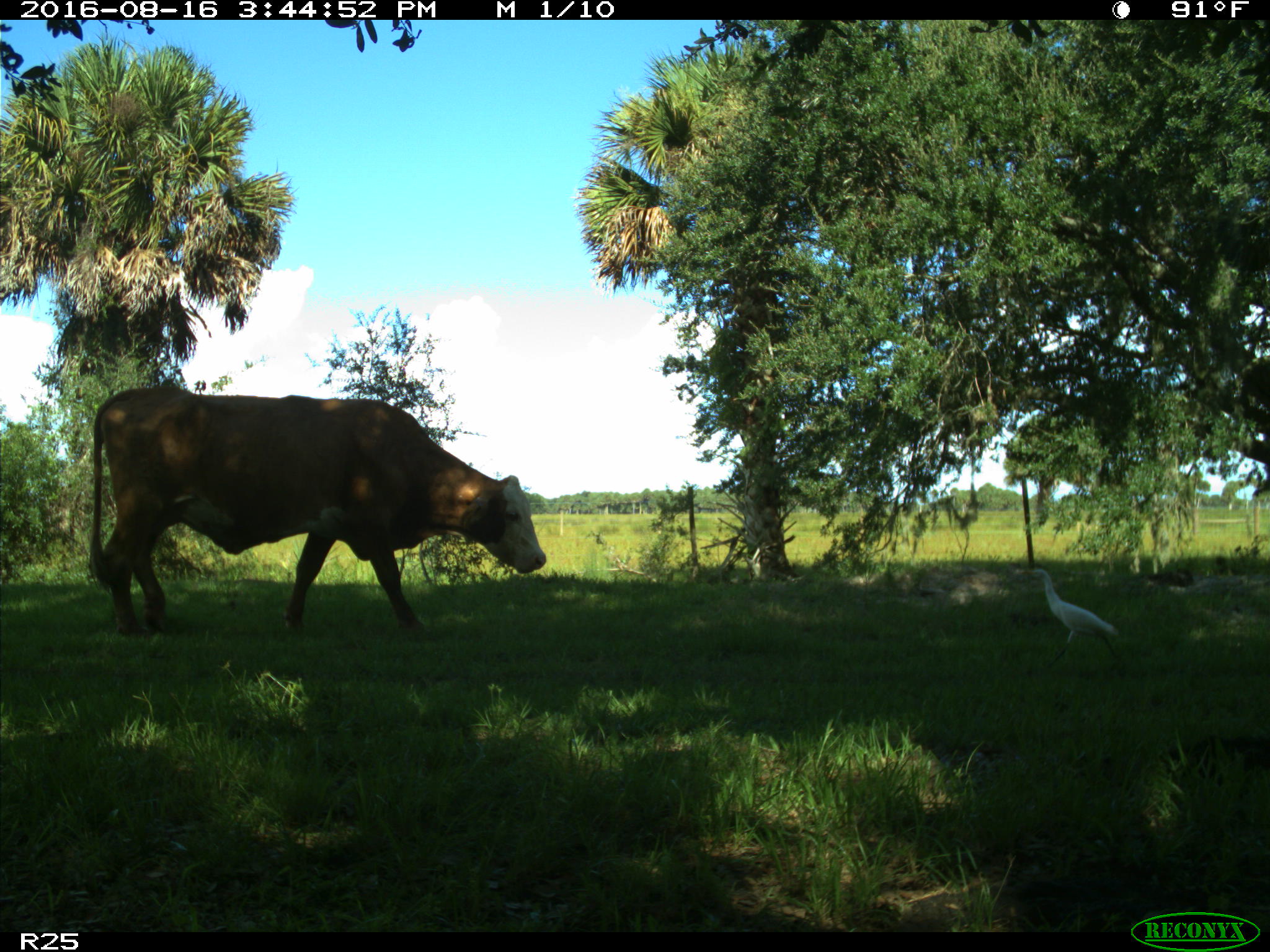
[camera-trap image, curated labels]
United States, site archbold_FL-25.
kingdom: Animalia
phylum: Chordata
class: Mammalia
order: Artiodactyla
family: Bovidae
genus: Bos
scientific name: Bos taurus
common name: domestic cow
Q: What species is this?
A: Bos taurus (domestic cow).